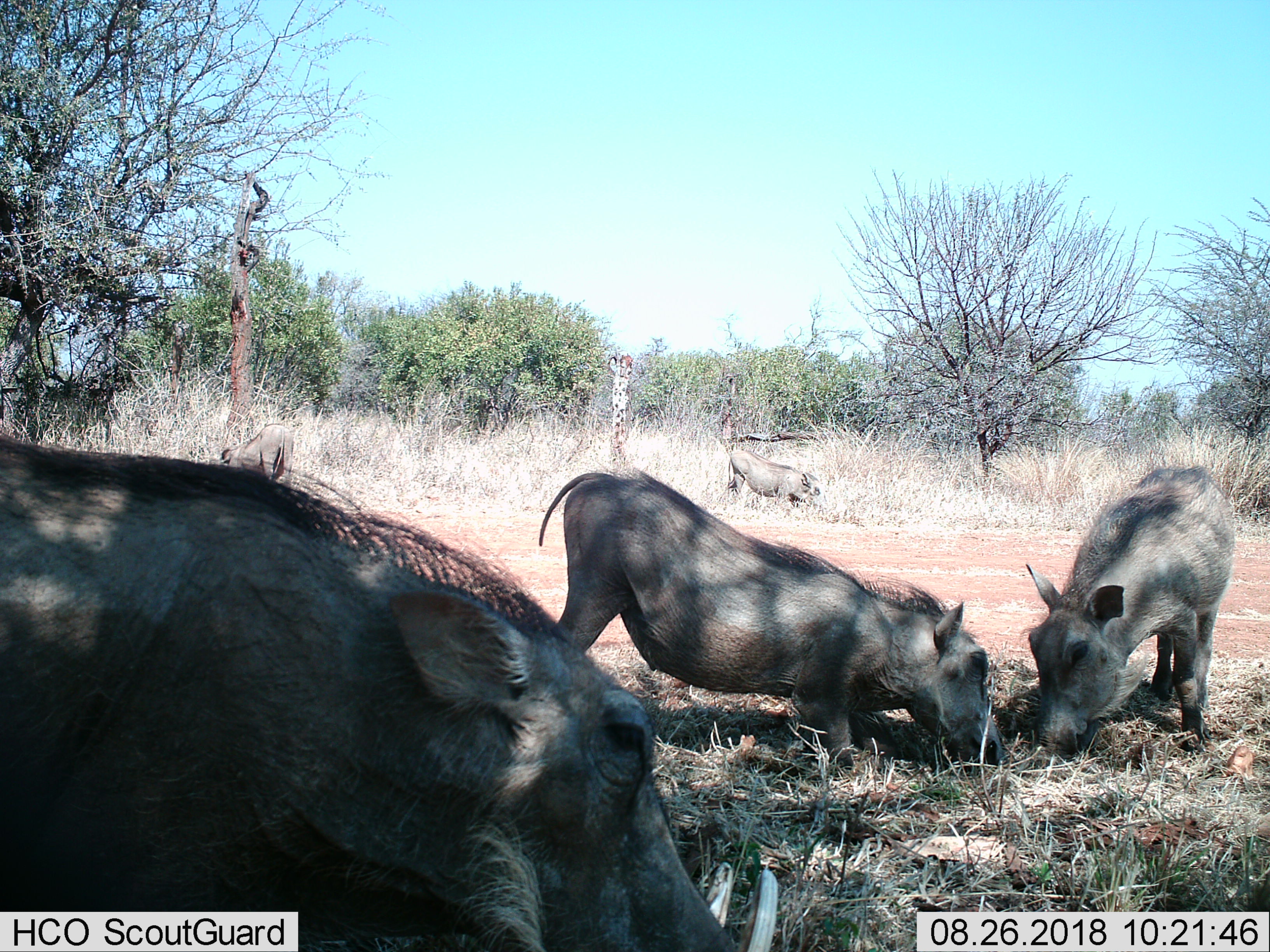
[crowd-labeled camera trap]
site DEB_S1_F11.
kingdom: Animalia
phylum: Chordata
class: Mammalia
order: Artiodactyla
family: Suidae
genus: Phacochoerus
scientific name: Phacochoerus africanus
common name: warthog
Warthog (Phacochoerus africanus), count 5. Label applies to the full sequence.